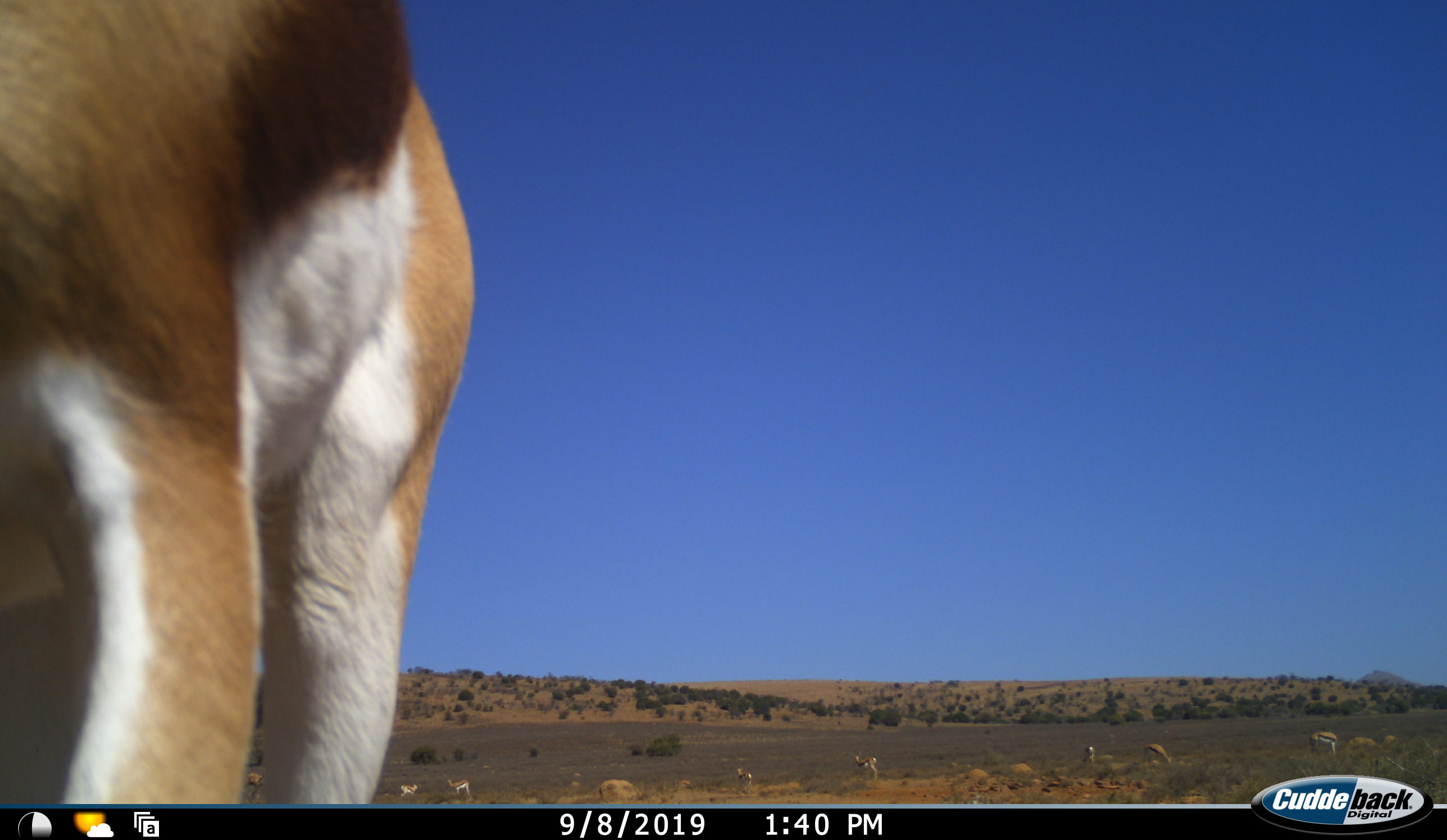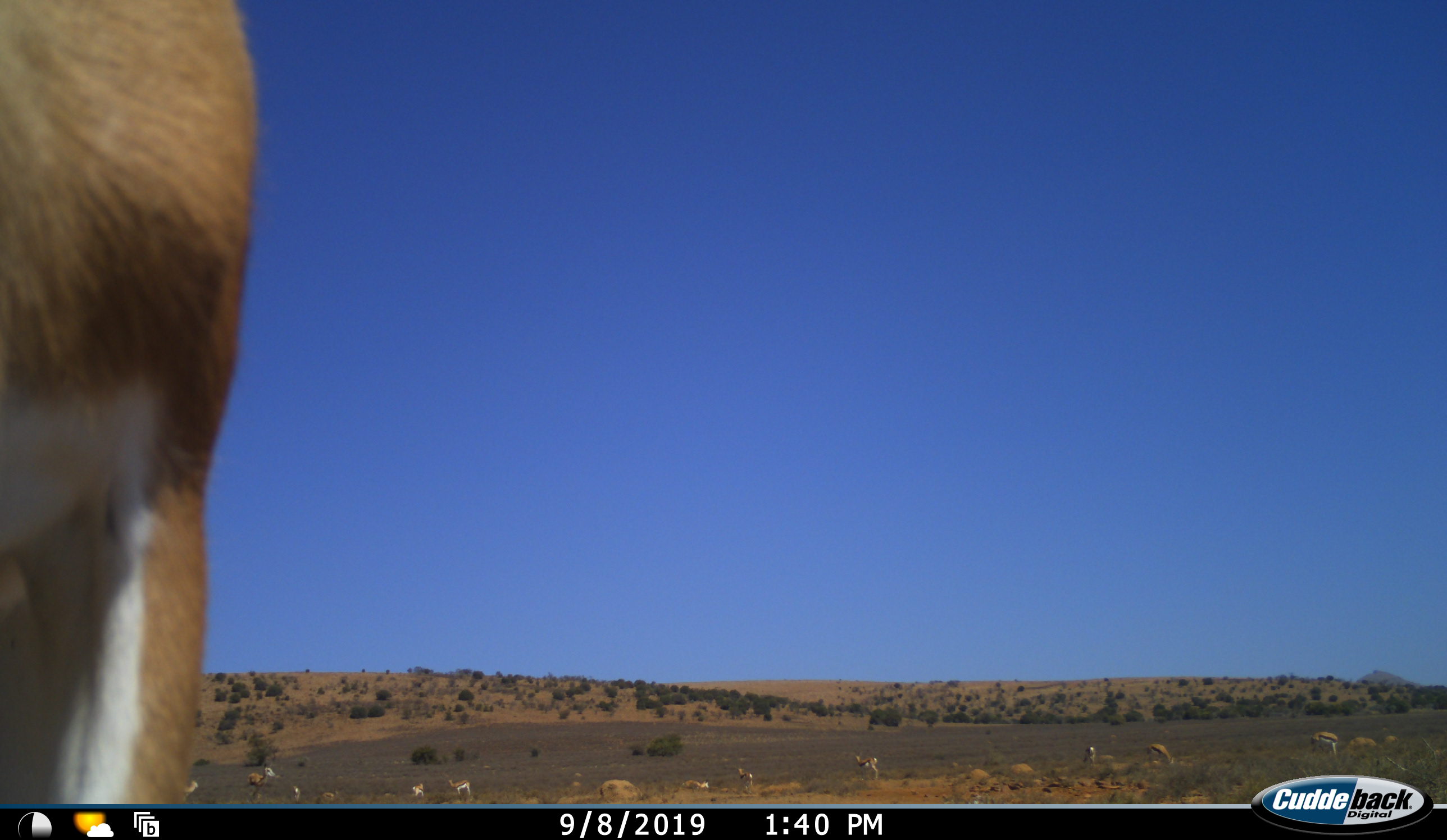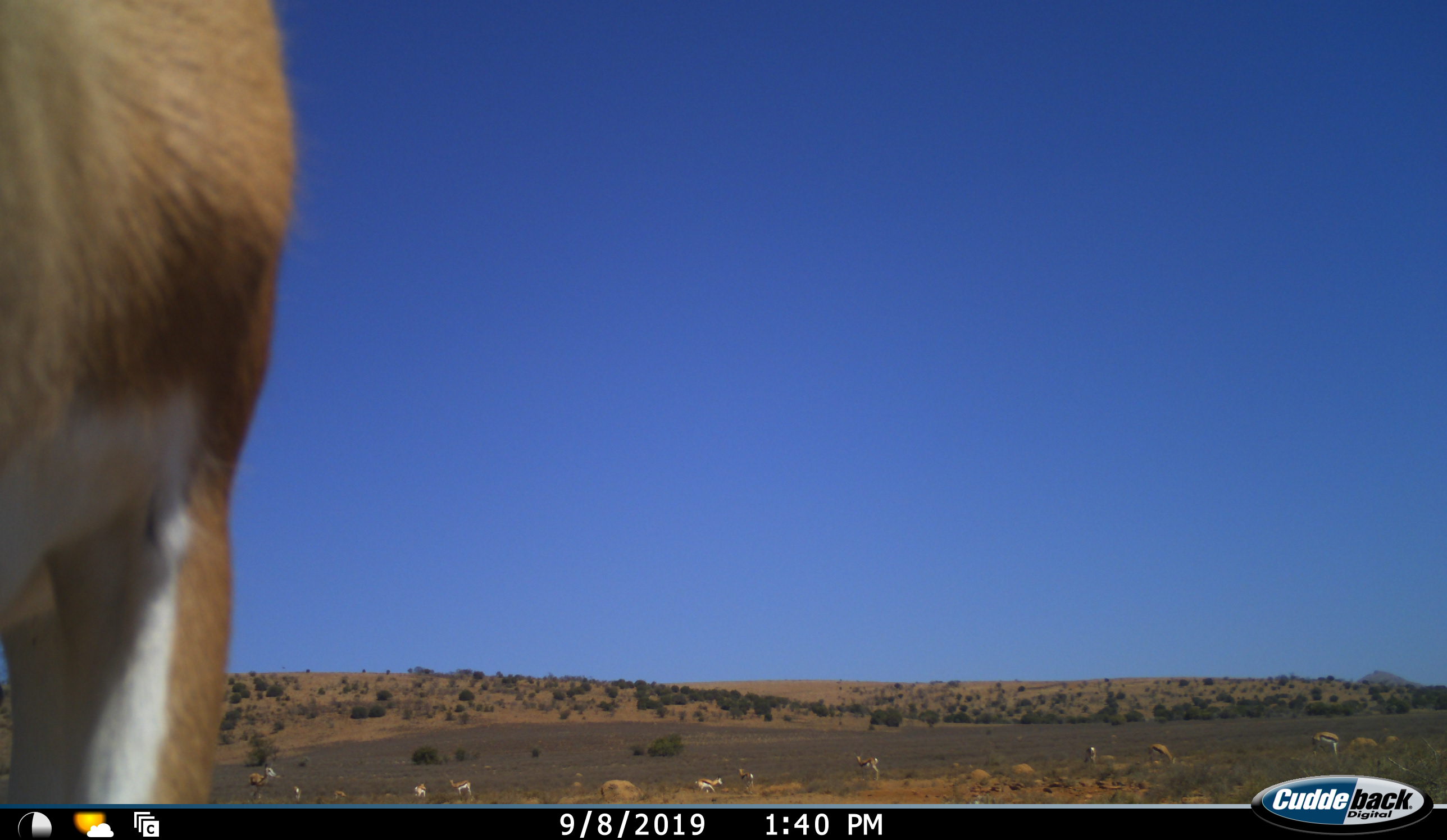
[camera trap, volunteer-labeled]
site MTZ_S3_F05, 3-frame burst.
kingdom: Animalia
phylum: Chordata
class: Mammalia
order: Artiodactyla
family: Bovidae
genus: Antidorcas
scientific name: Antidorcas marsupialis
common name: springbok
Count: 10.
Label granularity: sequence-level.